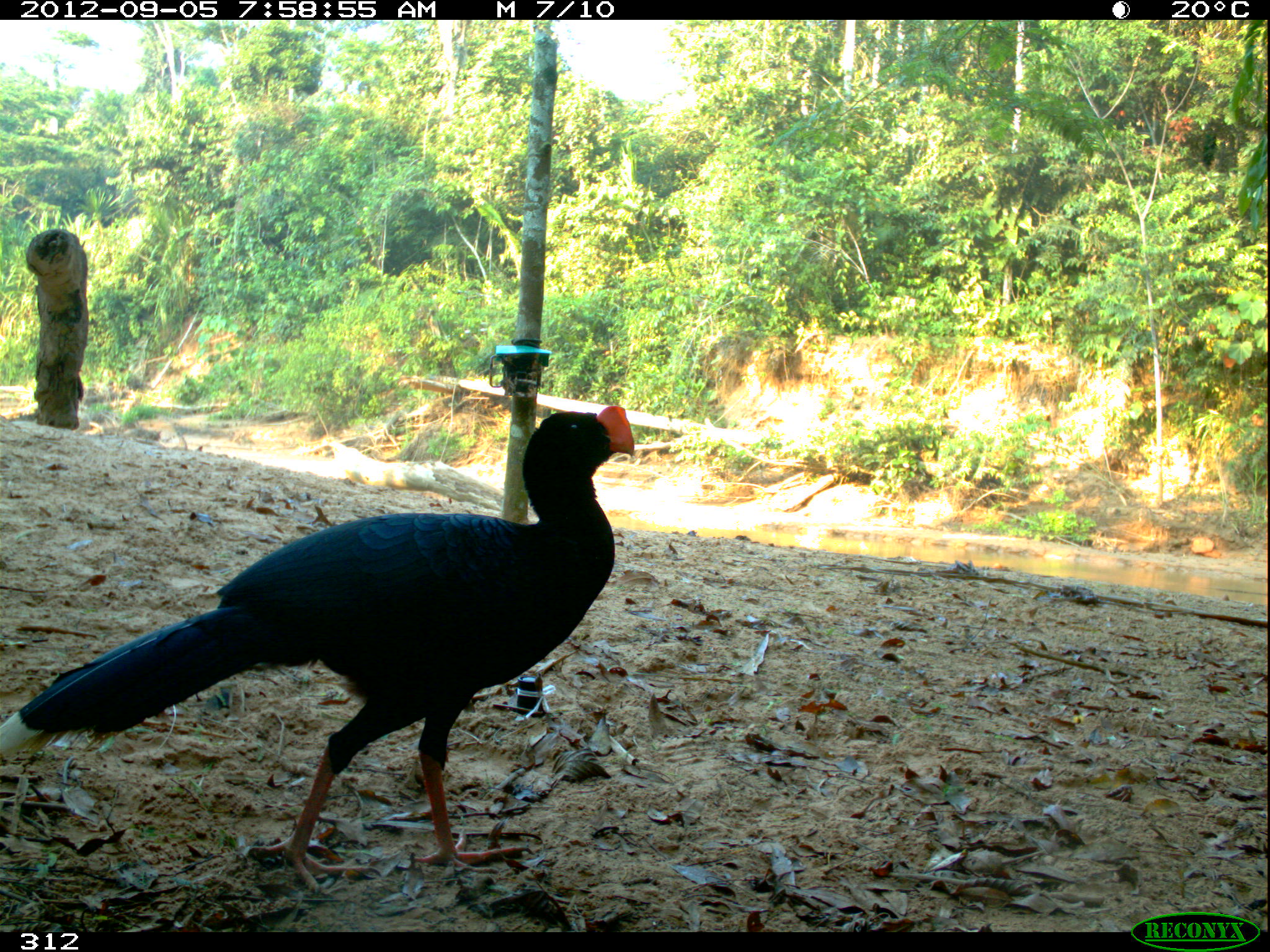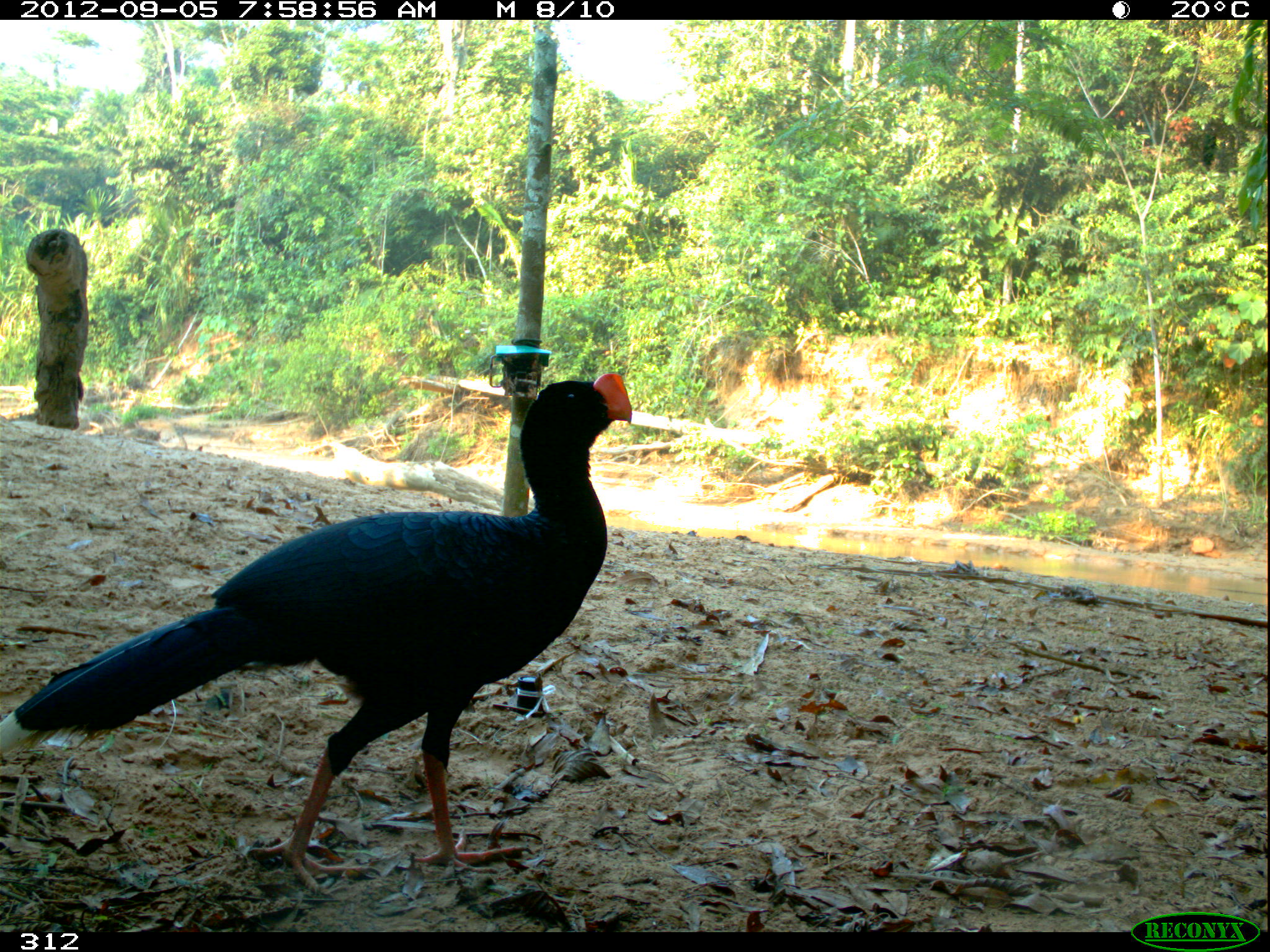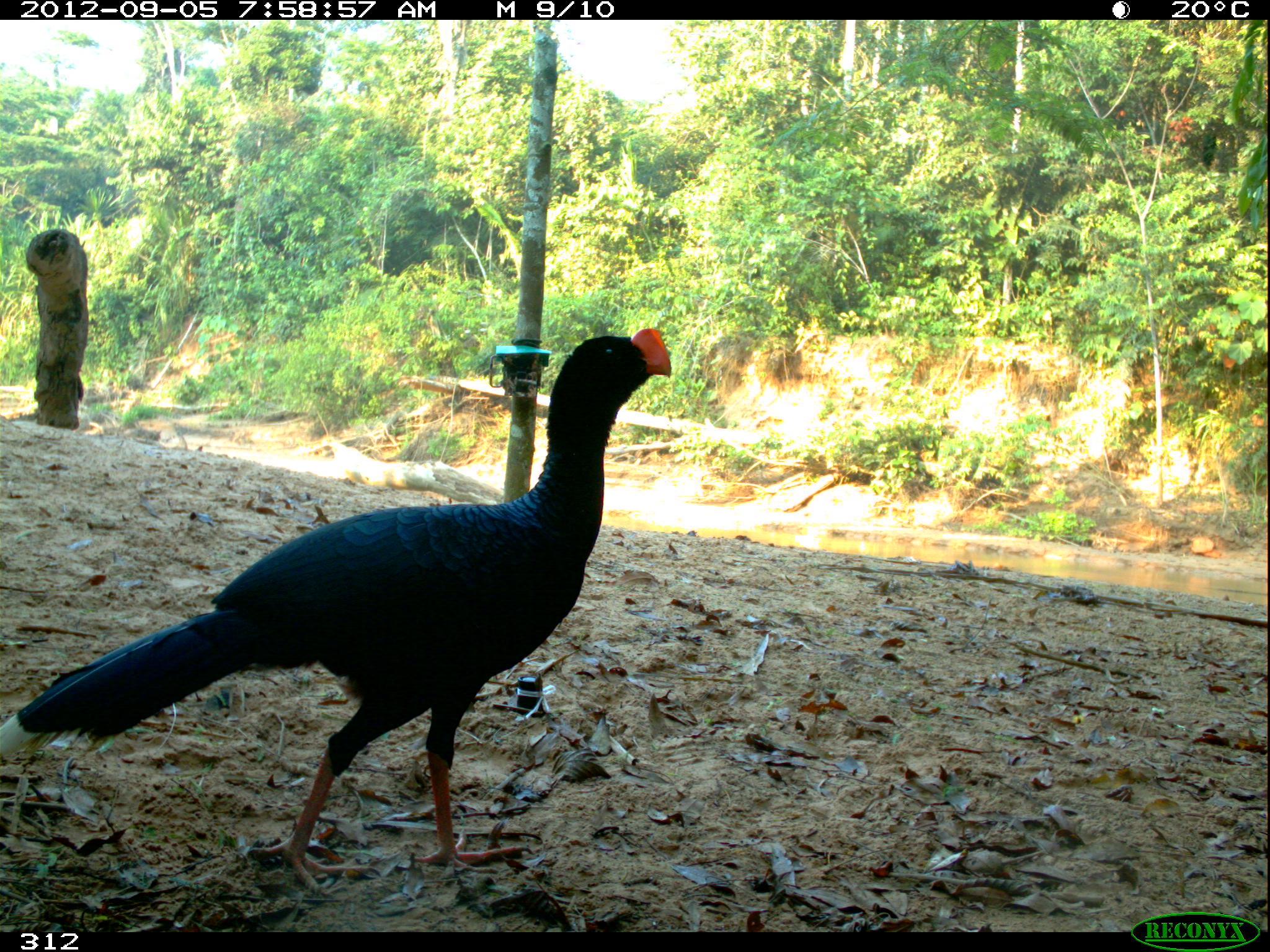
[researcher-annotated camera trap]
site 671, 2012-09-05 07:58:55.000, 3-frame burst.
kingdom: Animalia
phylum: Chordata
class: Aves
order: Galliformes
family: Cracidae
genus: Mitu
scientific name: Mitu tuberosum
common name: razor-billed curassow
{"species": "Mitu tuberosum (razor-billed curassow)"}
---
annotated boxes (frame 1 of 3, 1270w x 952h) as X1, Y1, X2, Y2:
mitu tuberosum: 0, 402, 635, 890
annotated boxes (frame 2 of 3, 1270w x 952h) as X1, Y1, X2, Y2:
mitu tuberosum: 0, 368, 635, 892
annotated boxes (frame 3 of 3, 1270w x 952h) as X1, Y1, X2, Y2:
mitu tuberosum: 1, 325, 675, 898